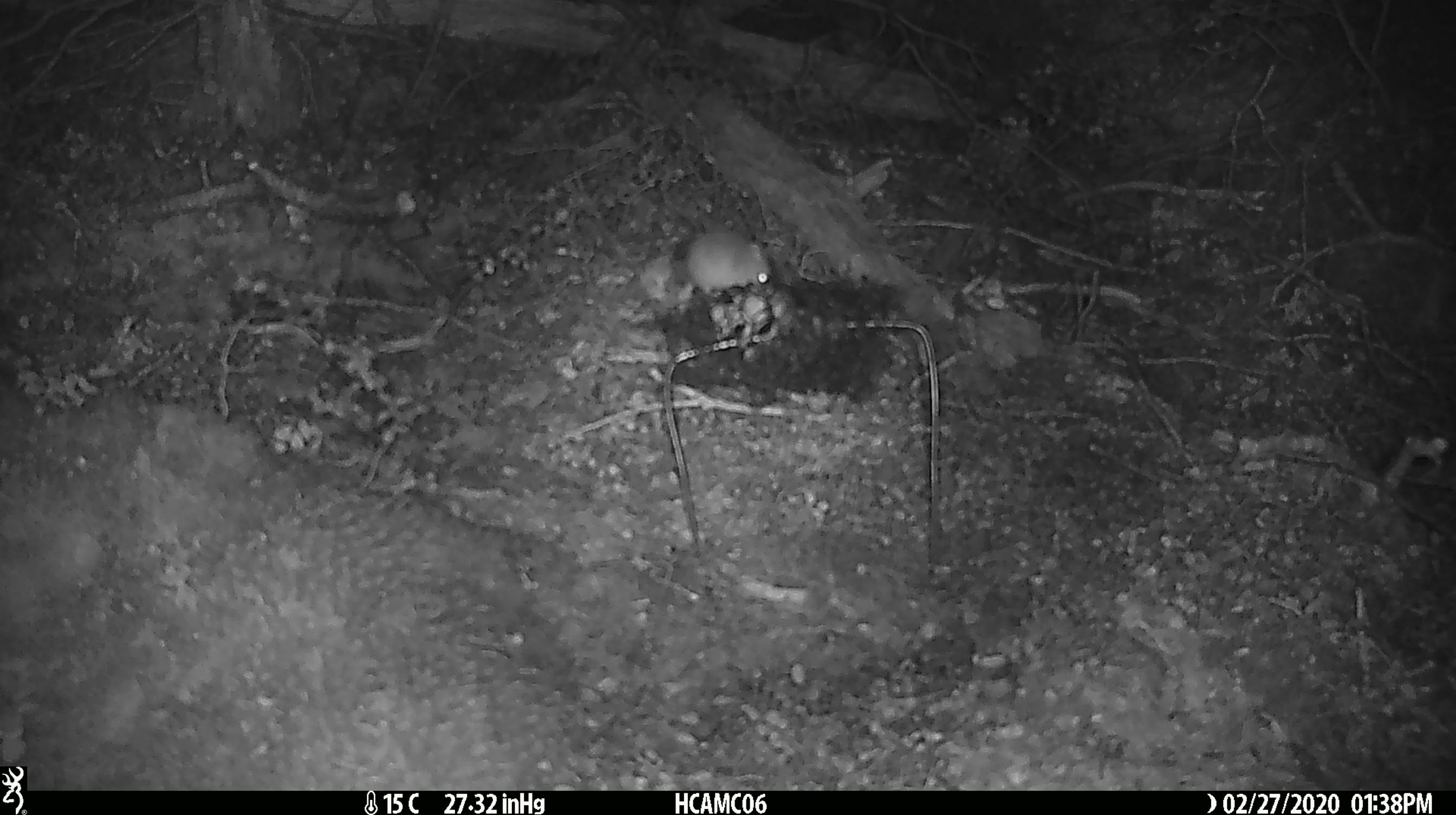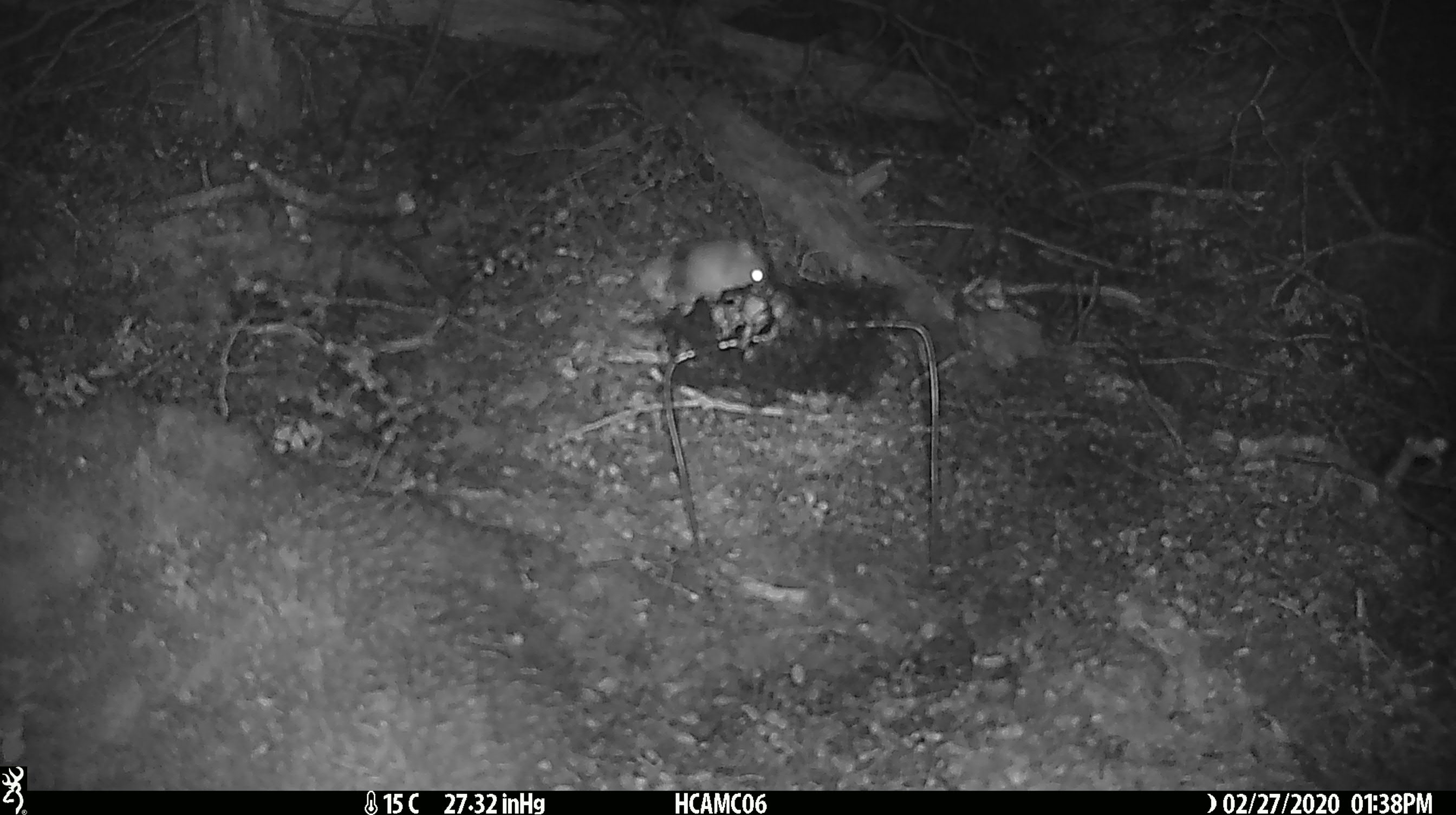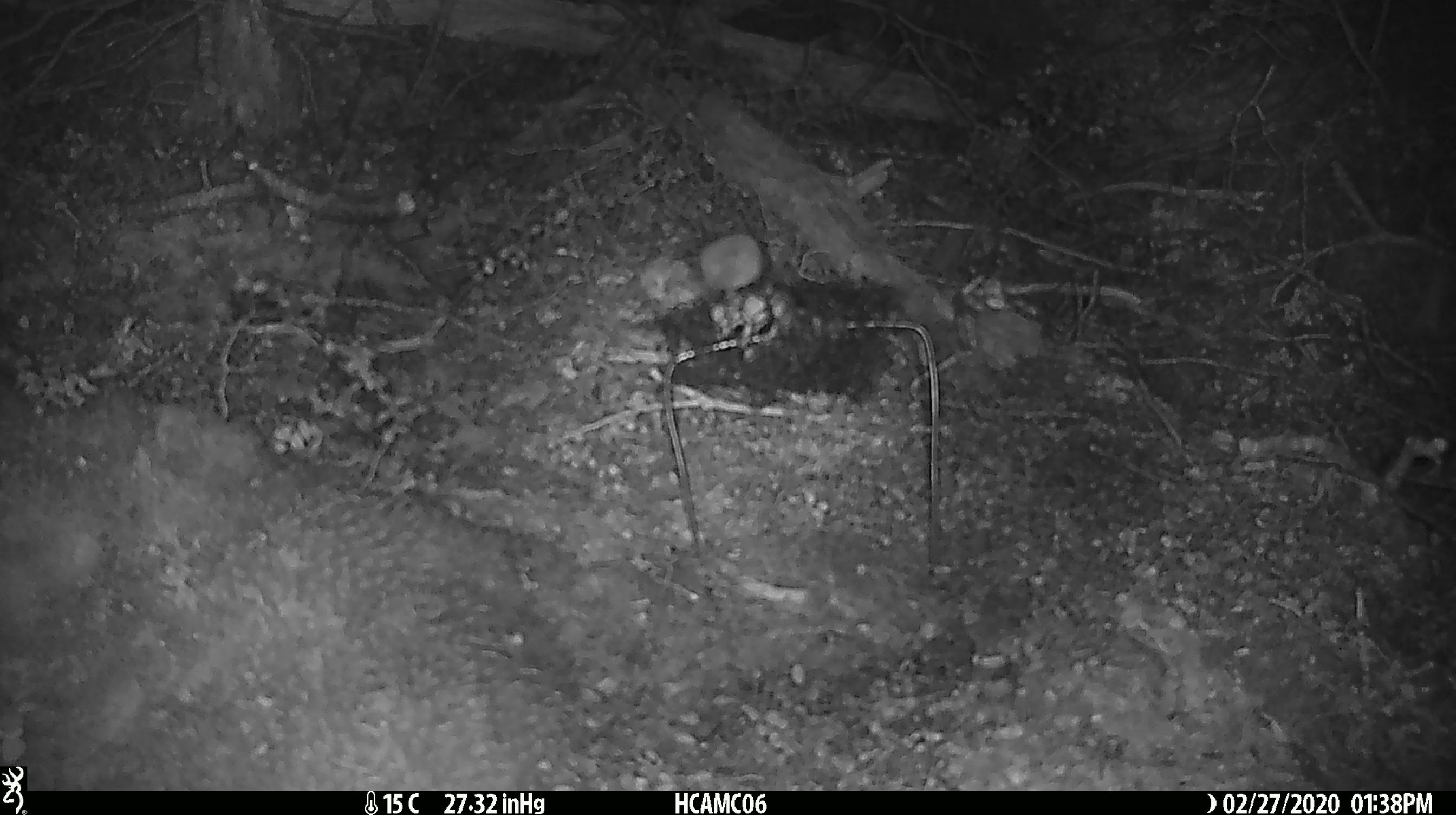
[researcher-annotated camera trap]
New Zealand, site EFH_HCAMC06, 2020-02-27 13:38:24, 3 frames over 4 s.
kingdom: Animalia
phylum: Chordata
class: Mammalia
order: Rodentia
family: Muridae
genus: Mus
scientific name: Mus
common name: mouse